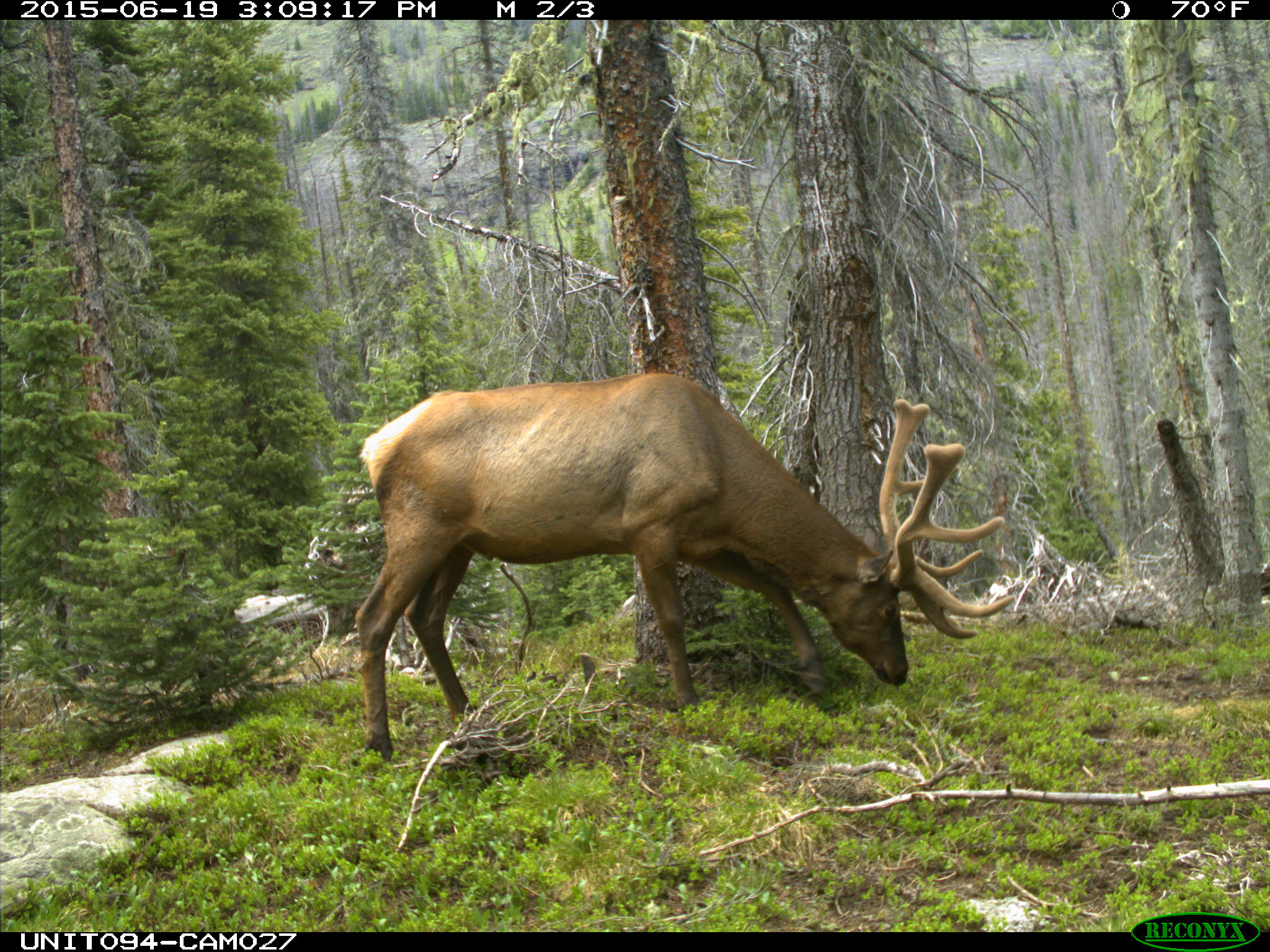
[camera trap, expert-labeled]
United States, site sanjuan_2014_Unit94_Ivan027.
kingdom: Animalia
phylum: Chordata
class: Mammalia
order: Artiodactyla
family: Cervidae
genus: Cervus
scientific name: Cervus elaphus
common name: red deer